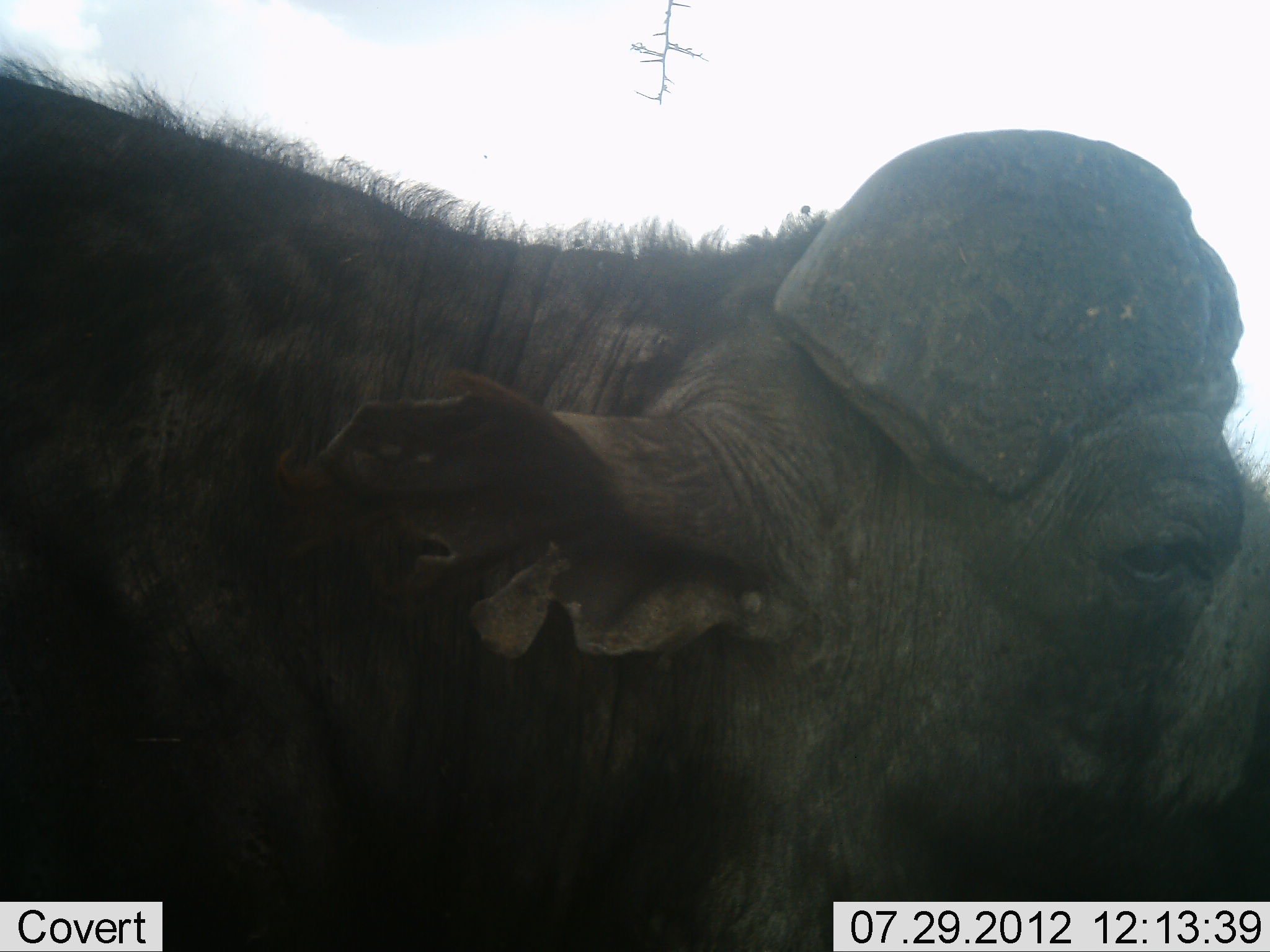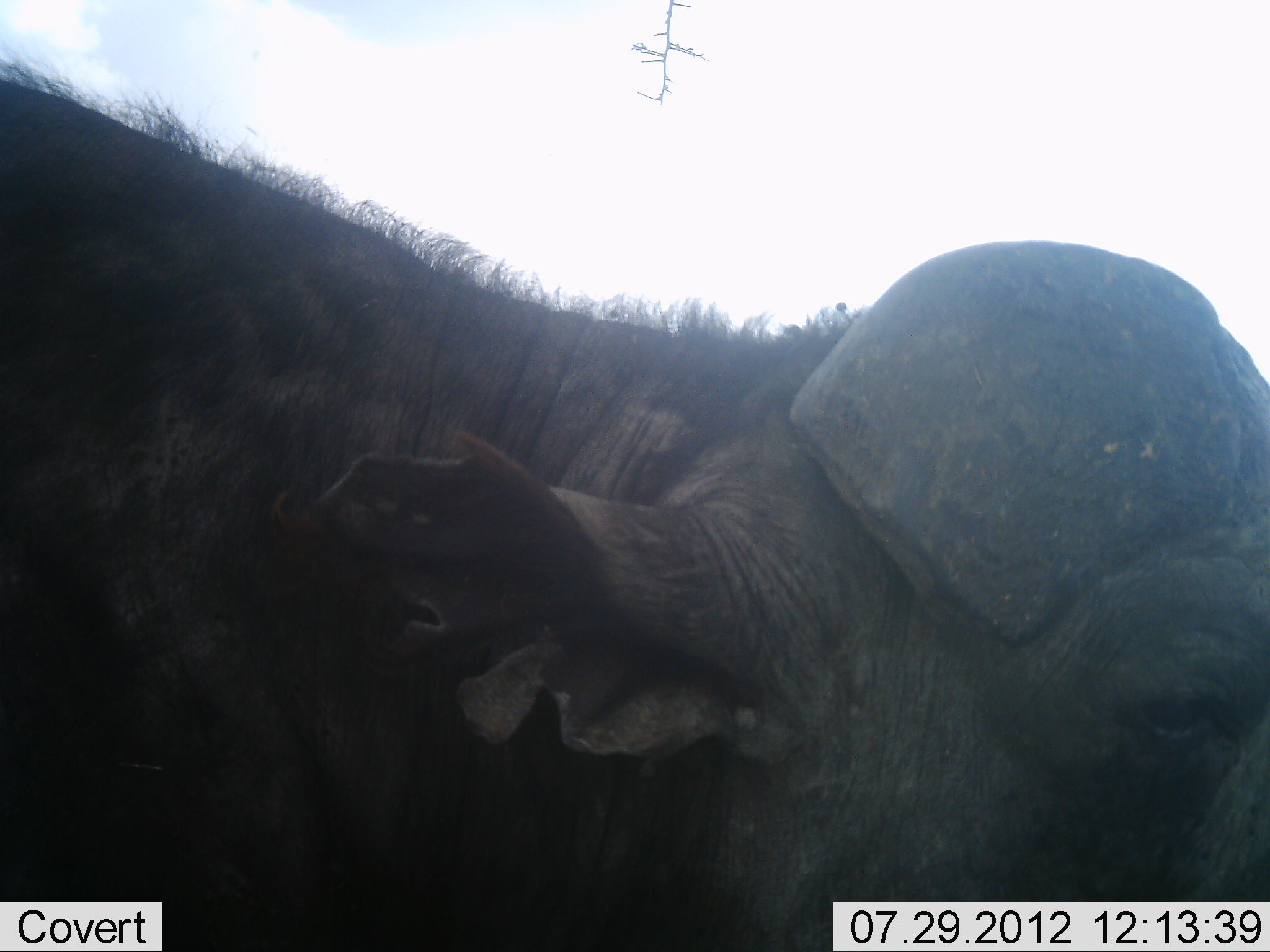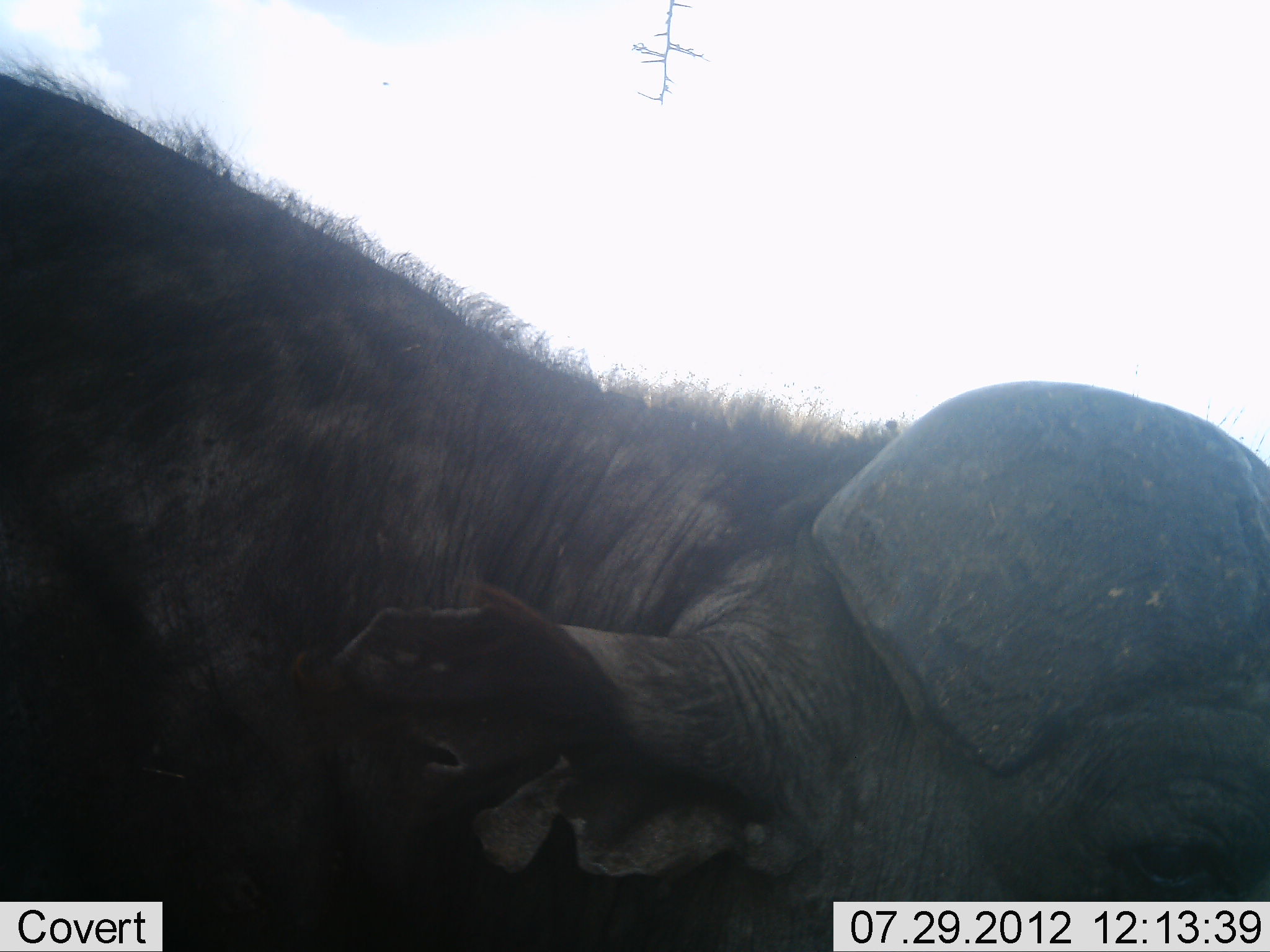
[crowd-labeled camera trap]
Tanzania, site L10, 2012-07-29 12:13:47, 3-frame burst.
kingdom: Animalia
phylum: Chordata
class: Mammalia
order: Artiodactyla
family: Bovidae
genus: Syncerus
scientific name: Syncerus caffer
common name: cape buffalo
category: buffalo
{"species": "buffalo (cape buffalo) (Syncerus caffer)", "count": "1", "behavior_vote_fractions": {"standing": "100%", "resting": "0%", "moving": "0%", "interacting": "0%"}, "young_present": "0%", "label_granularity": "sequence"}